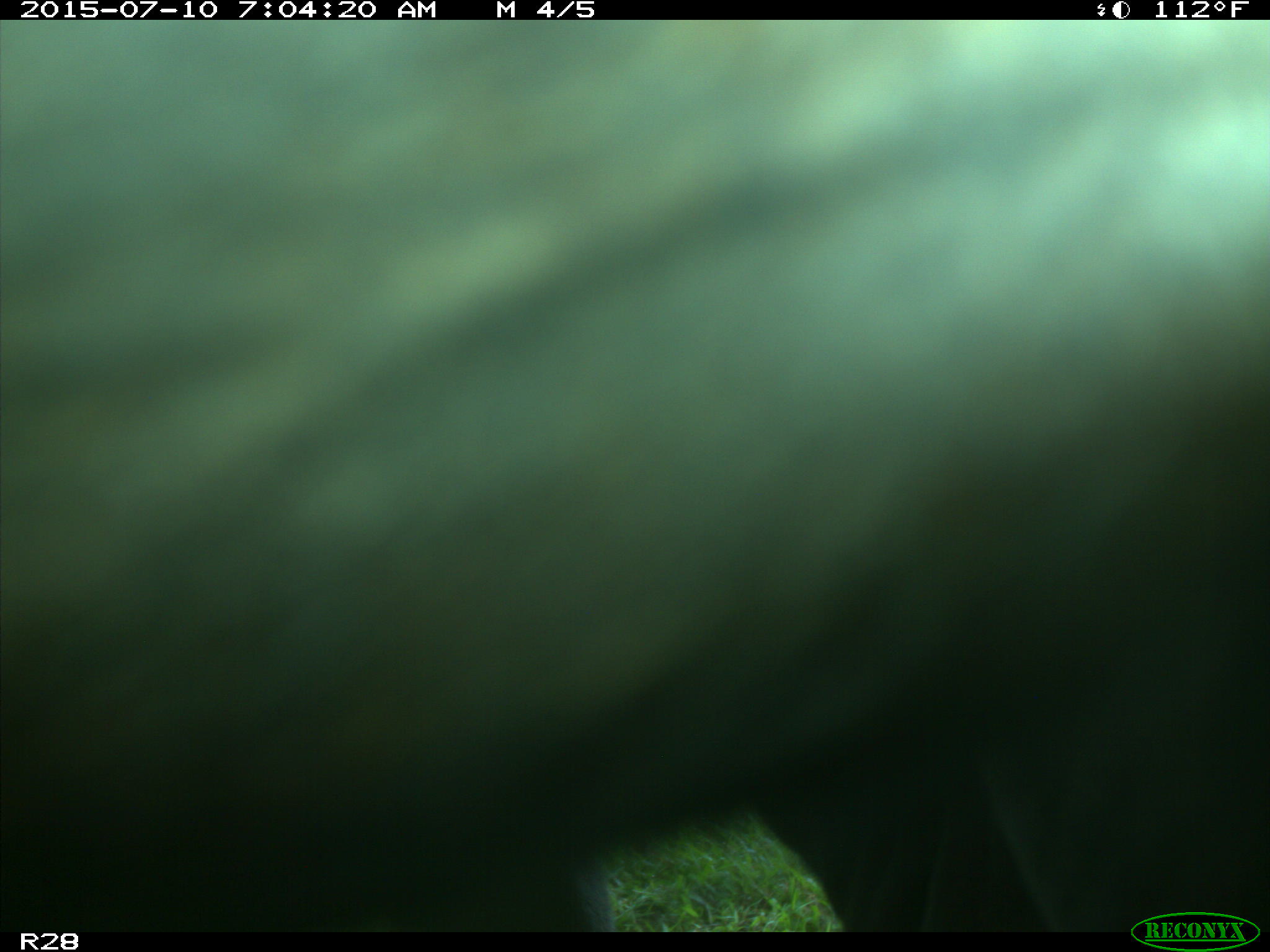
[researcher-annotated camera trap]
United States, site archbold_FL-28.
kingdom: Animalia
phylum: Chordata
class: Mammalia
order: Artiodactyla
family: Bovidae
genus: Bos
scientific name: Bos taurus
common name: domestic cow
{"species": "Bos taurus (domestic cow)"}